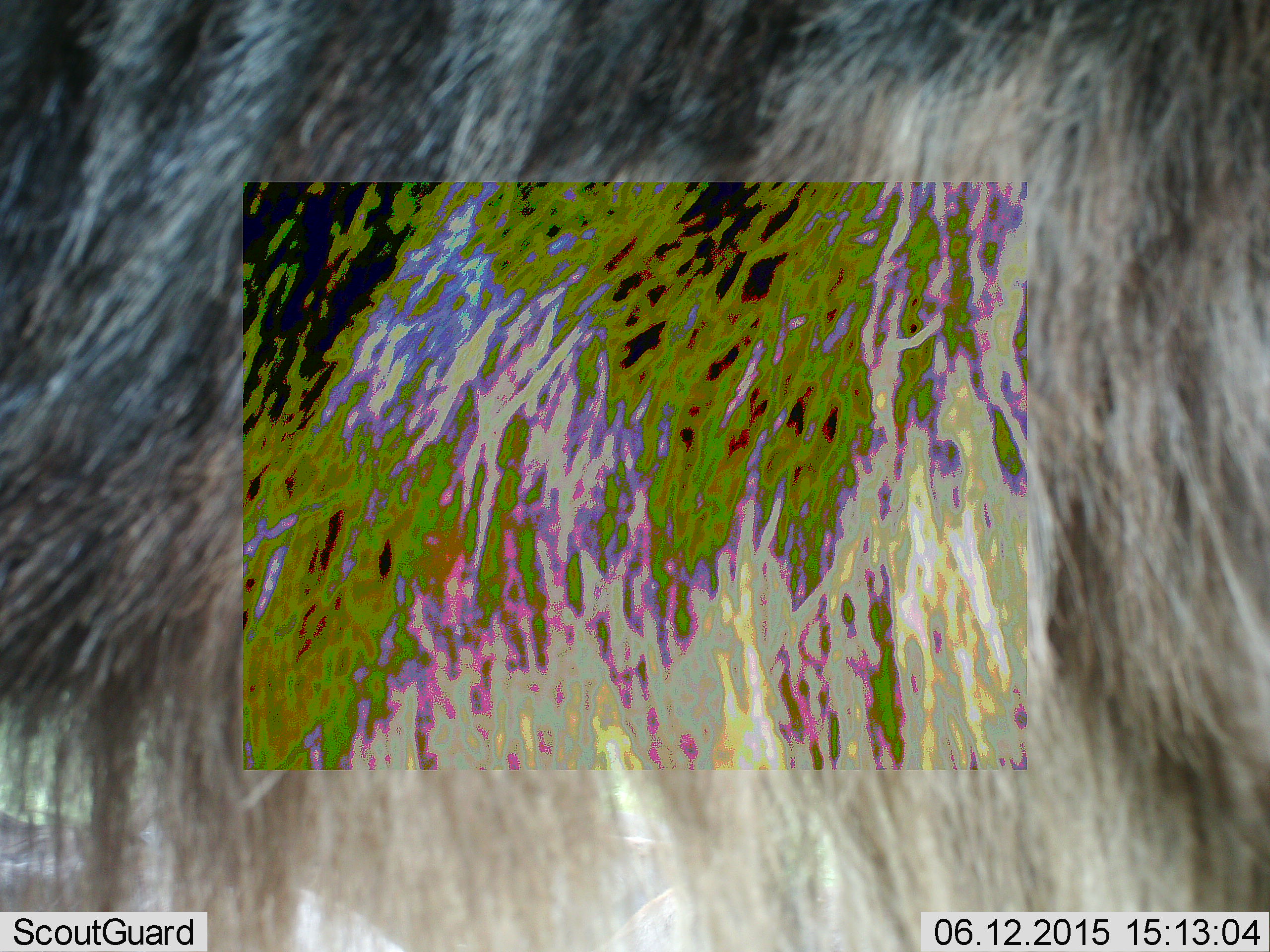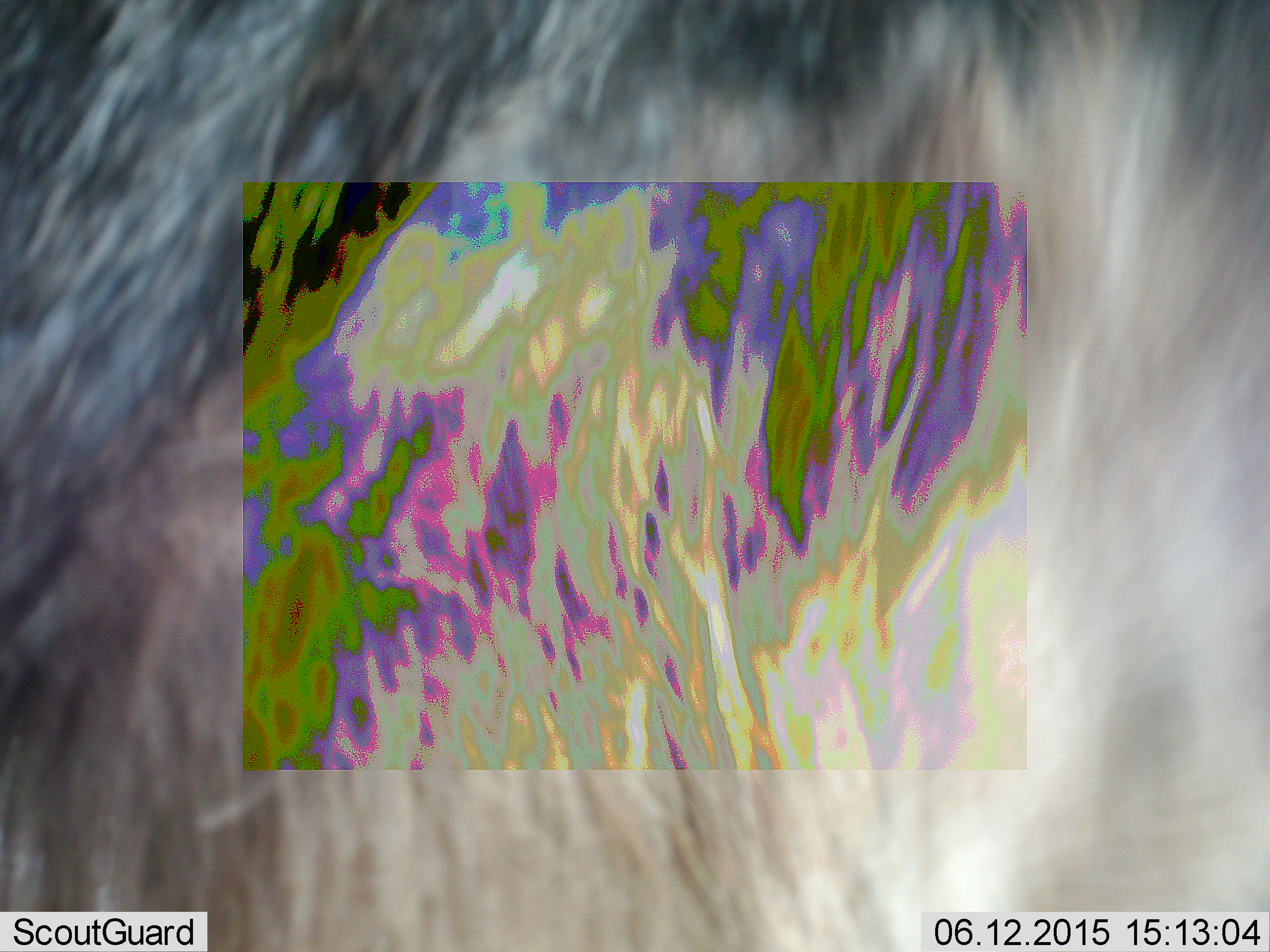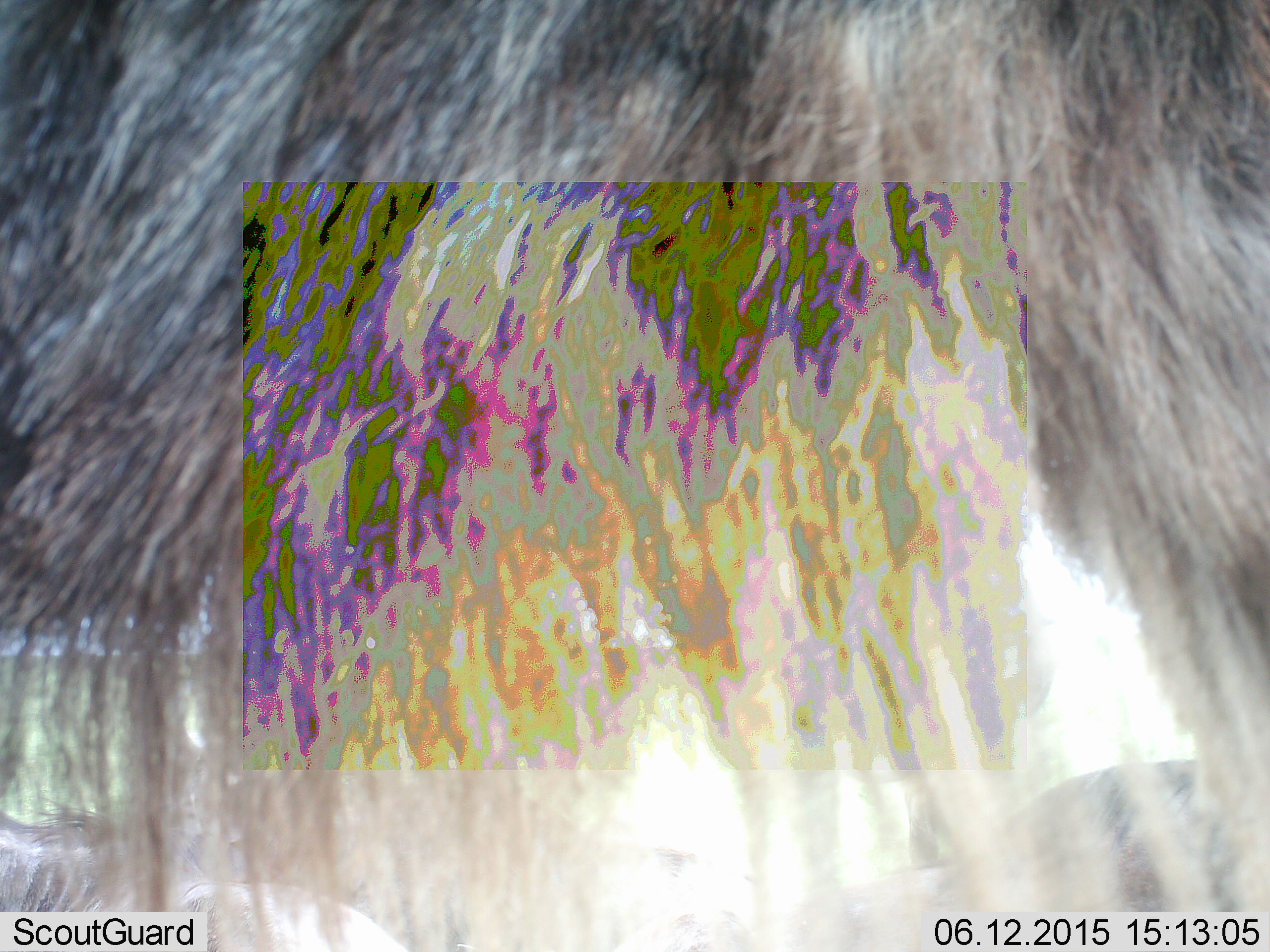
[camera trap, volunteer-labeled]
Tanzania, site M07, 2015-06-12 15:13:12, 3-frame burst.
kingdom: Animalia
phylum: Chordata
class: Mammalia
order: Artiodactyla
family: Bovidae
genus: Connochaetes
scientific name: Connochaetes taurinus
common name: blue wildebeest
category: wildebeest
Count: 1.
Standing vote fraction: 89%.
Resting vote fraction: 11%.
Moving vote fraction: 11%.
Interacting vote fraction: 0%.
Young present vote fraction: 0%.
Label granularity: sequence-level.